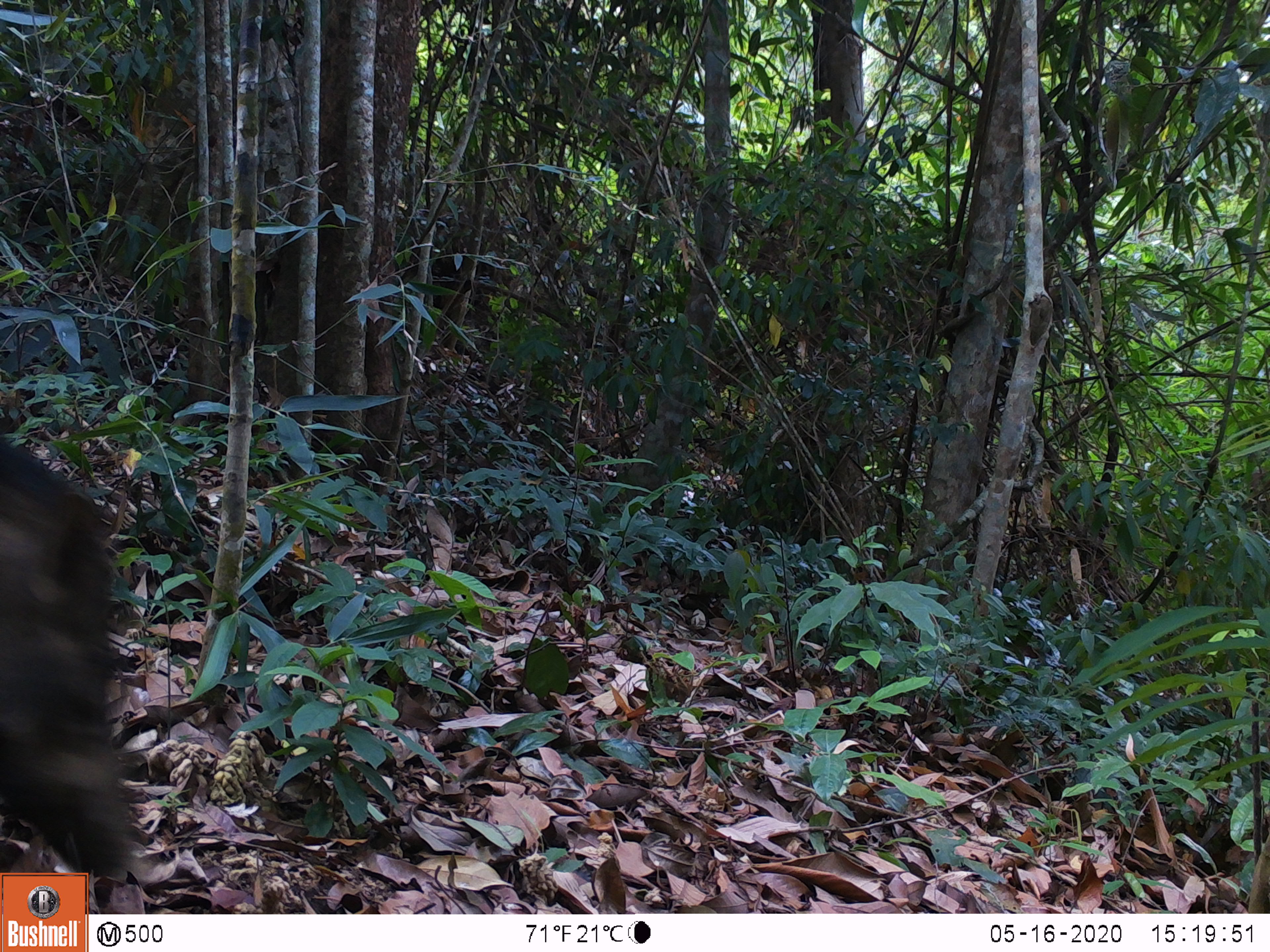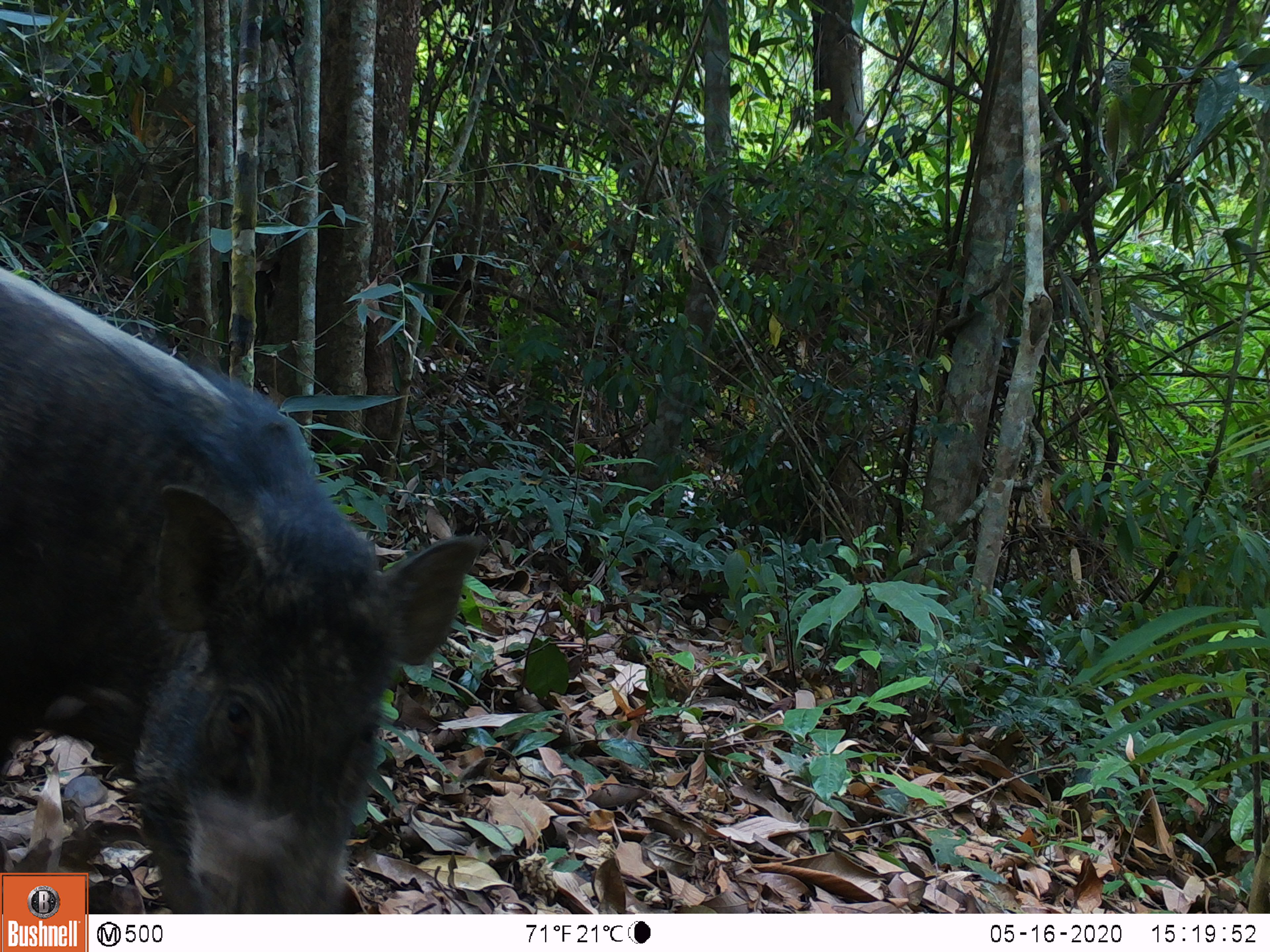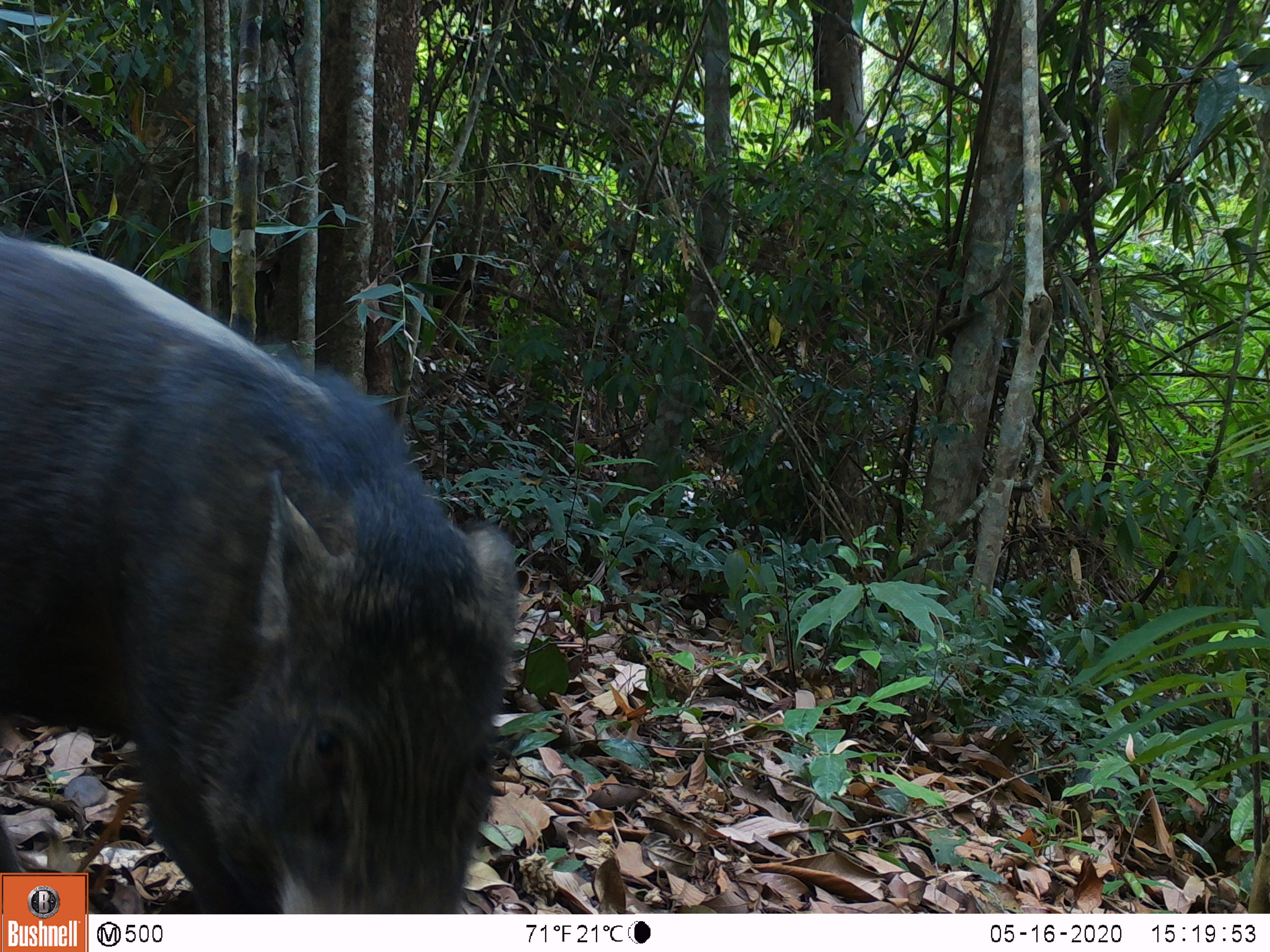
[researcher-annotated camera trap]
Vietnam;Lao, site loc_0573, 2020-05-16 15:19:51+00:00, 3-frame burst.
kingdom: Animalia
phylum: Chordata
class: Mammalia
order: Artiodactyla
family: Suidae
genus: Sus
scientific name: Sus scrofa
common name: eurasian wild pig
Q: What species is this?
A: Eurasian wild pig (Sus scrofa).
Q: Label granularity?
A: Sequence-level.